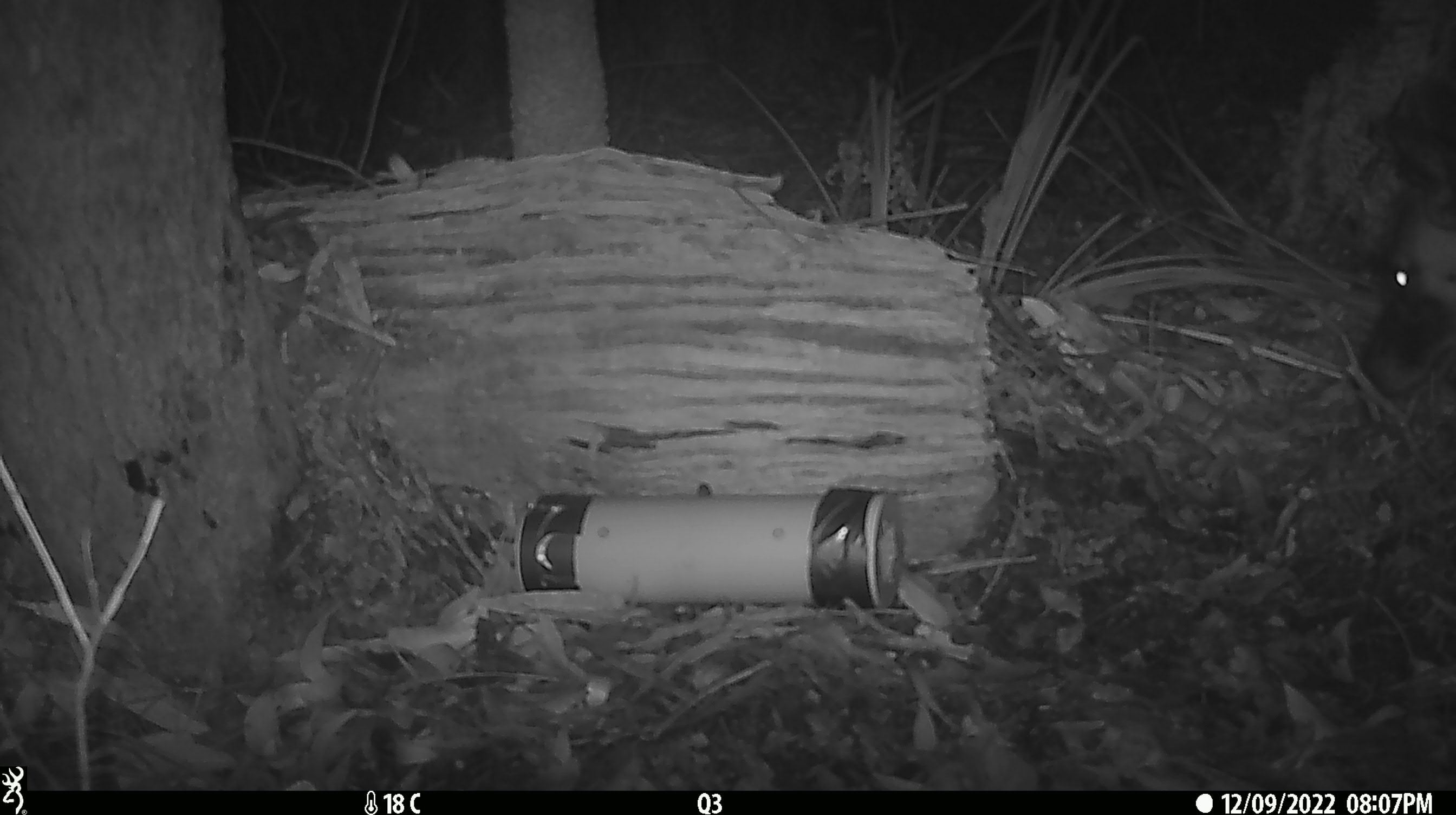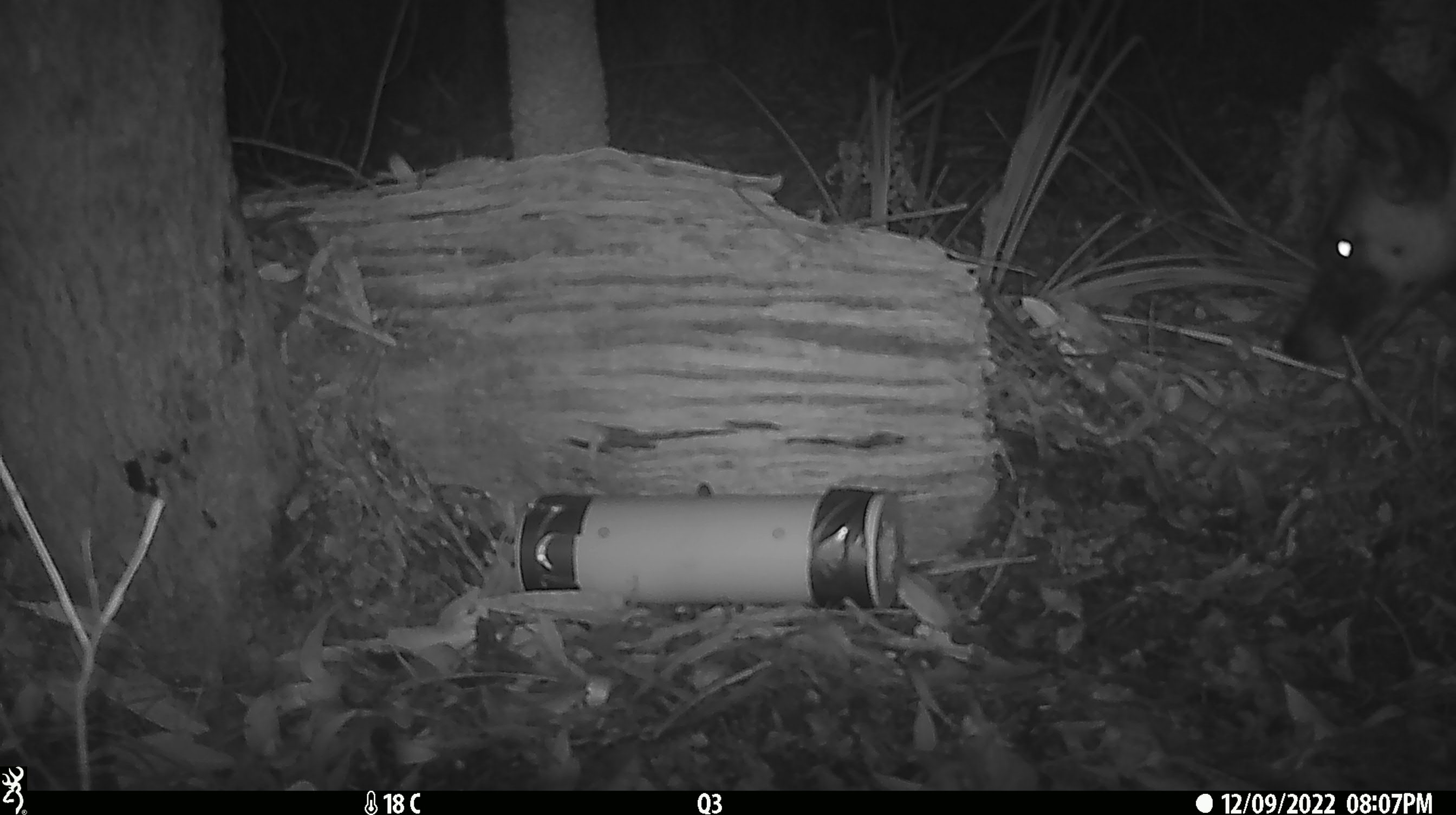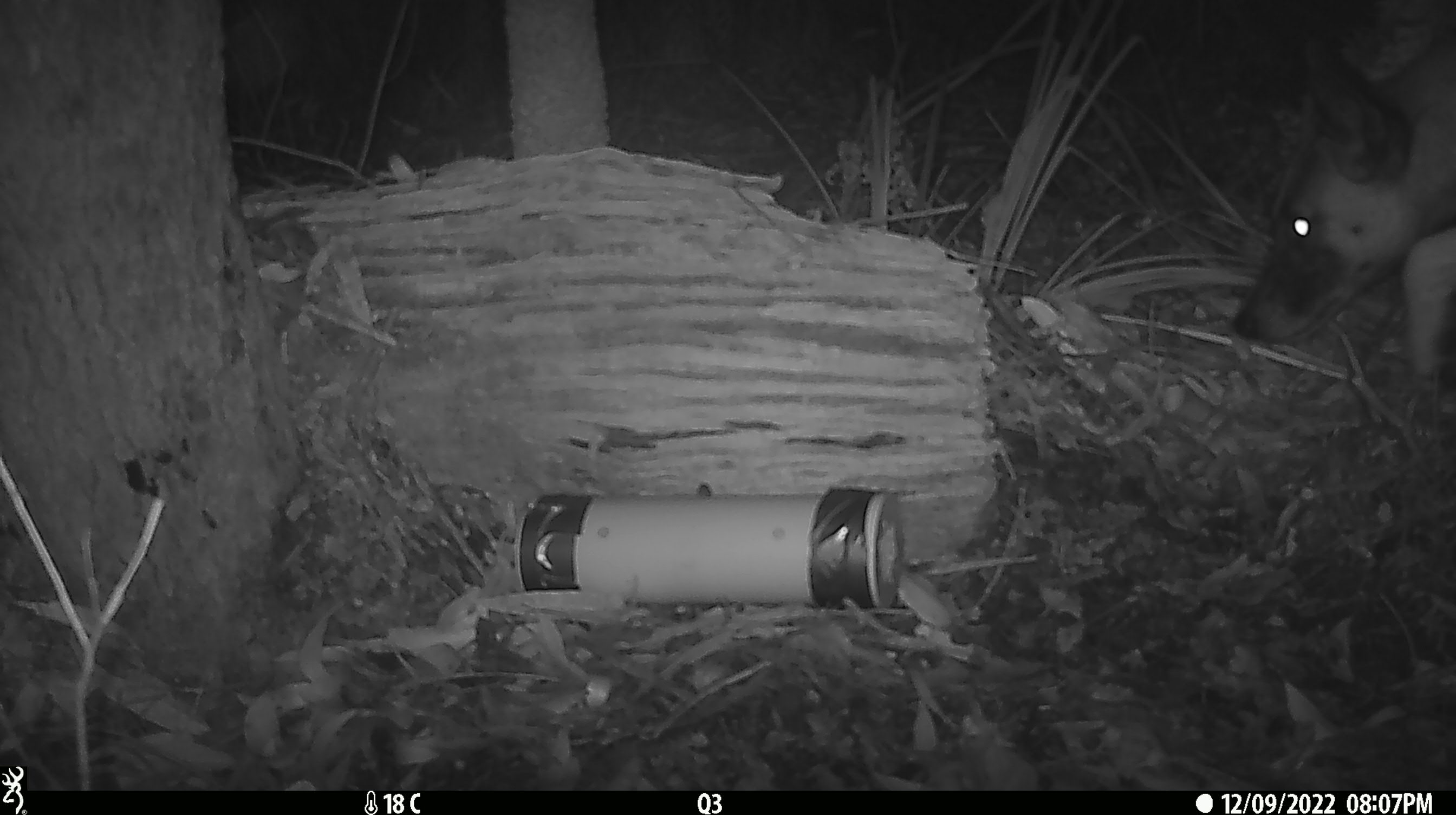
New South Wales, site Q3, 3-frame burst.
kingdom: Animalia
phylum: Chordata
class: Mammalia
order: Carnivora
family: Canidae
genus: Canis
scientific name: Canis familiaris dingo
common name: dingo